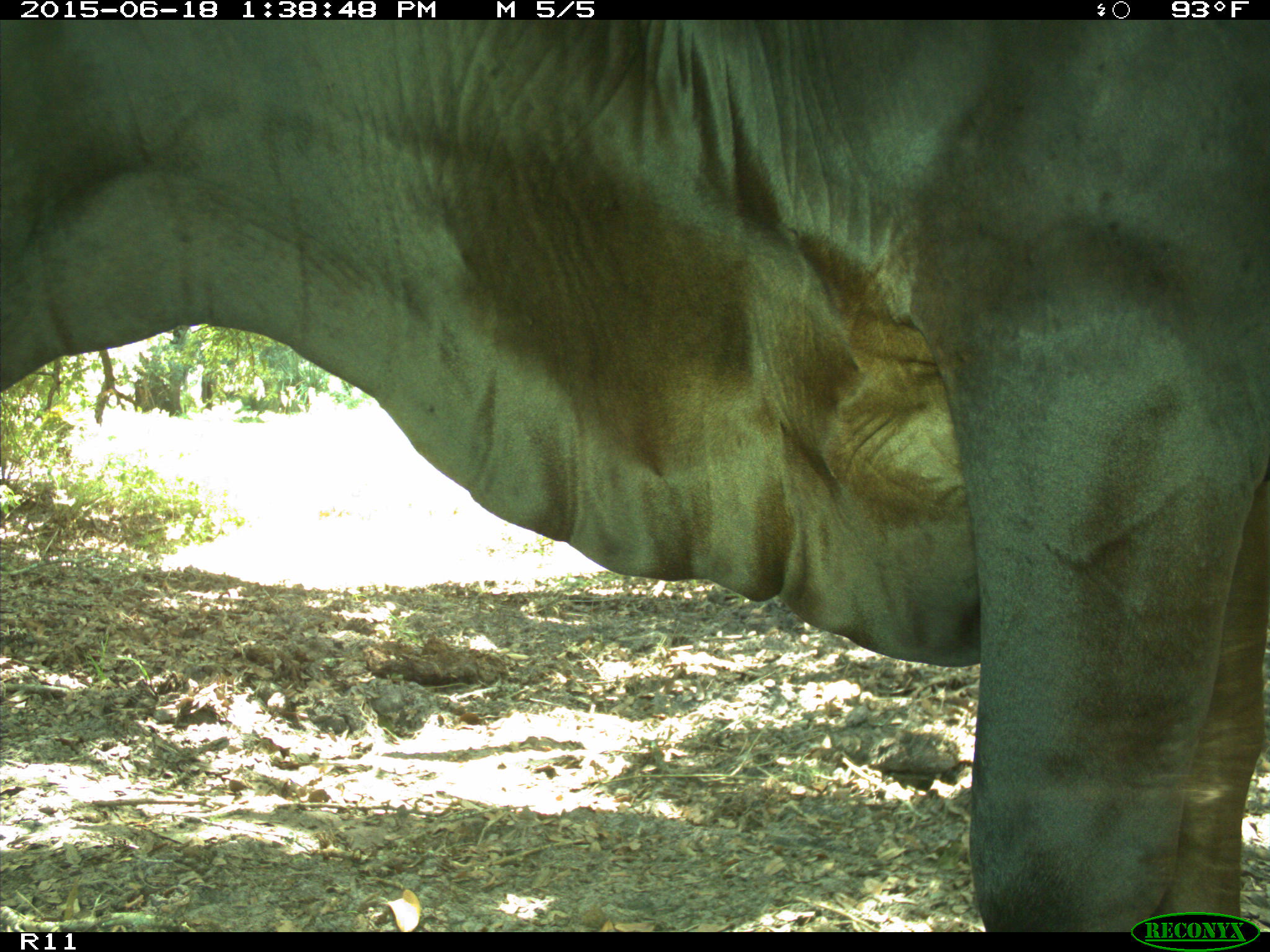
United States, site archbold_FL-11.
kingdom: Animalia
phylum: Chordata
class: Mammalia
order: Artiodactyla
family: Bovidae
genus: Bos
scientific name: Bos taurus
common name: domestic cow